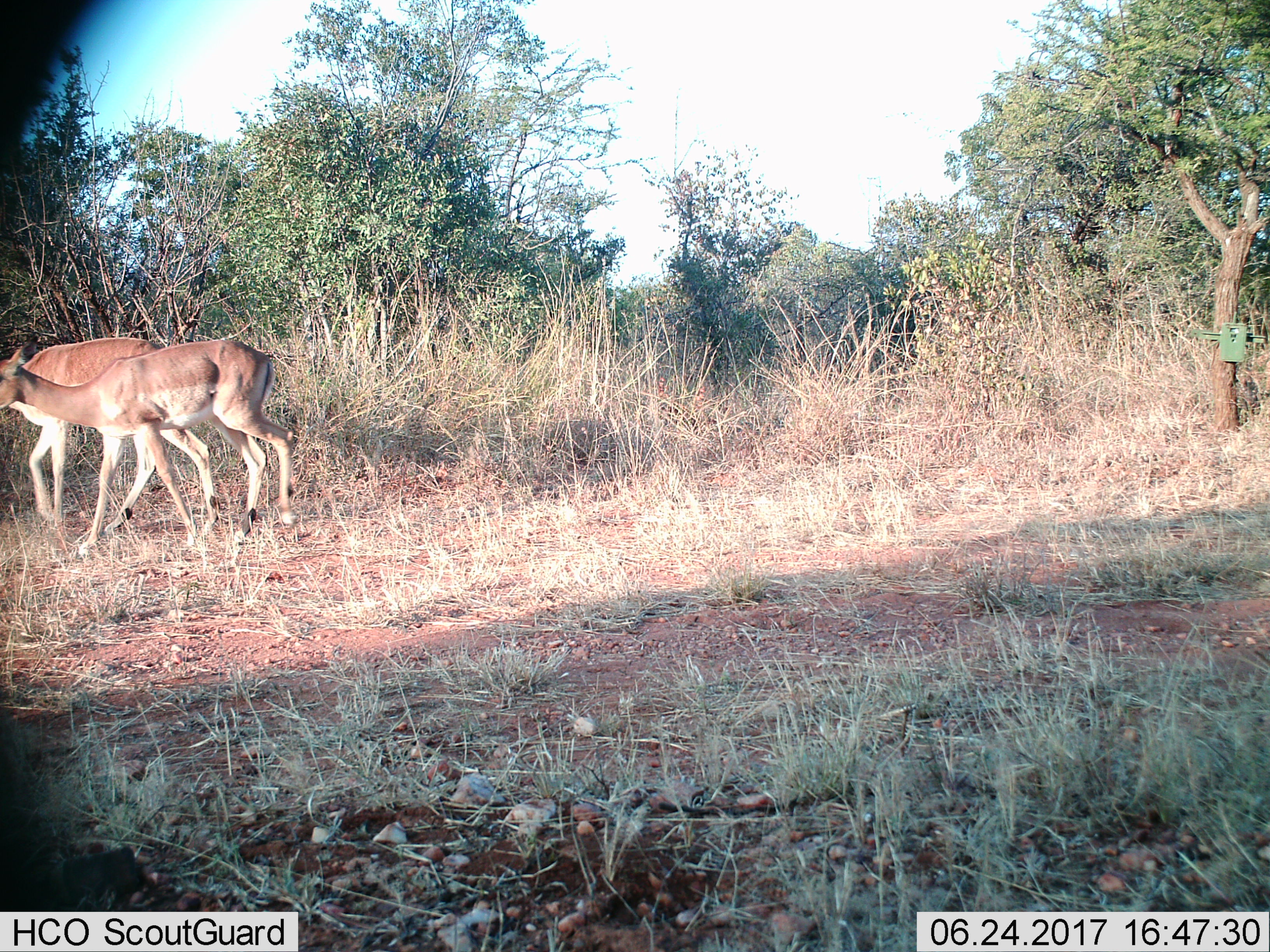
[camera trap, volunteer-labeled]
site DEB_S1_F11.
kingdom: Animalia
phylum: Chordata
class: Mammalia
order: Artiodactyla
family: Bovidae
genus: Aepyceros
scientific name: Aepyceros melampus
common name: impala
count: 2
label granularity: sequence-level